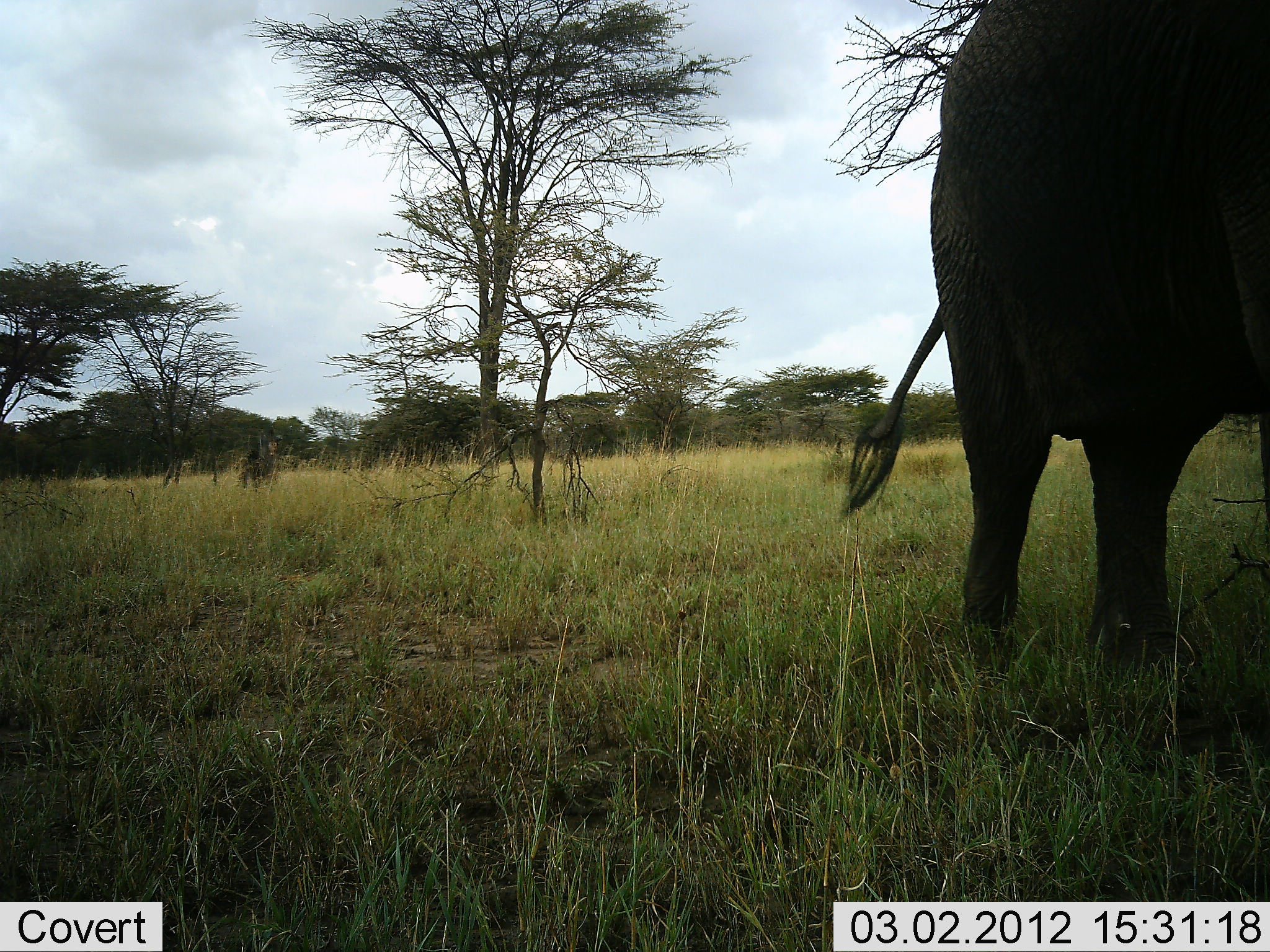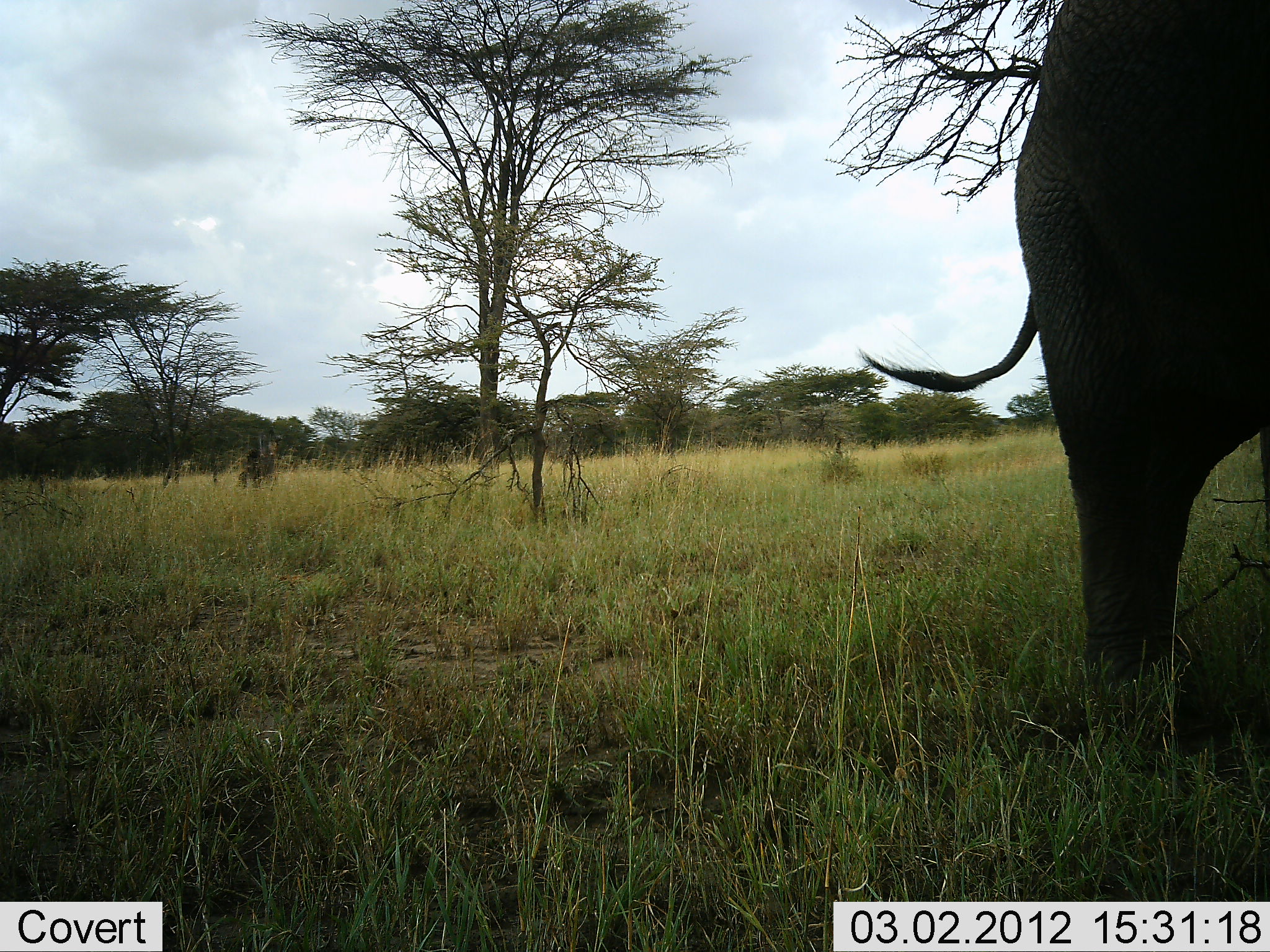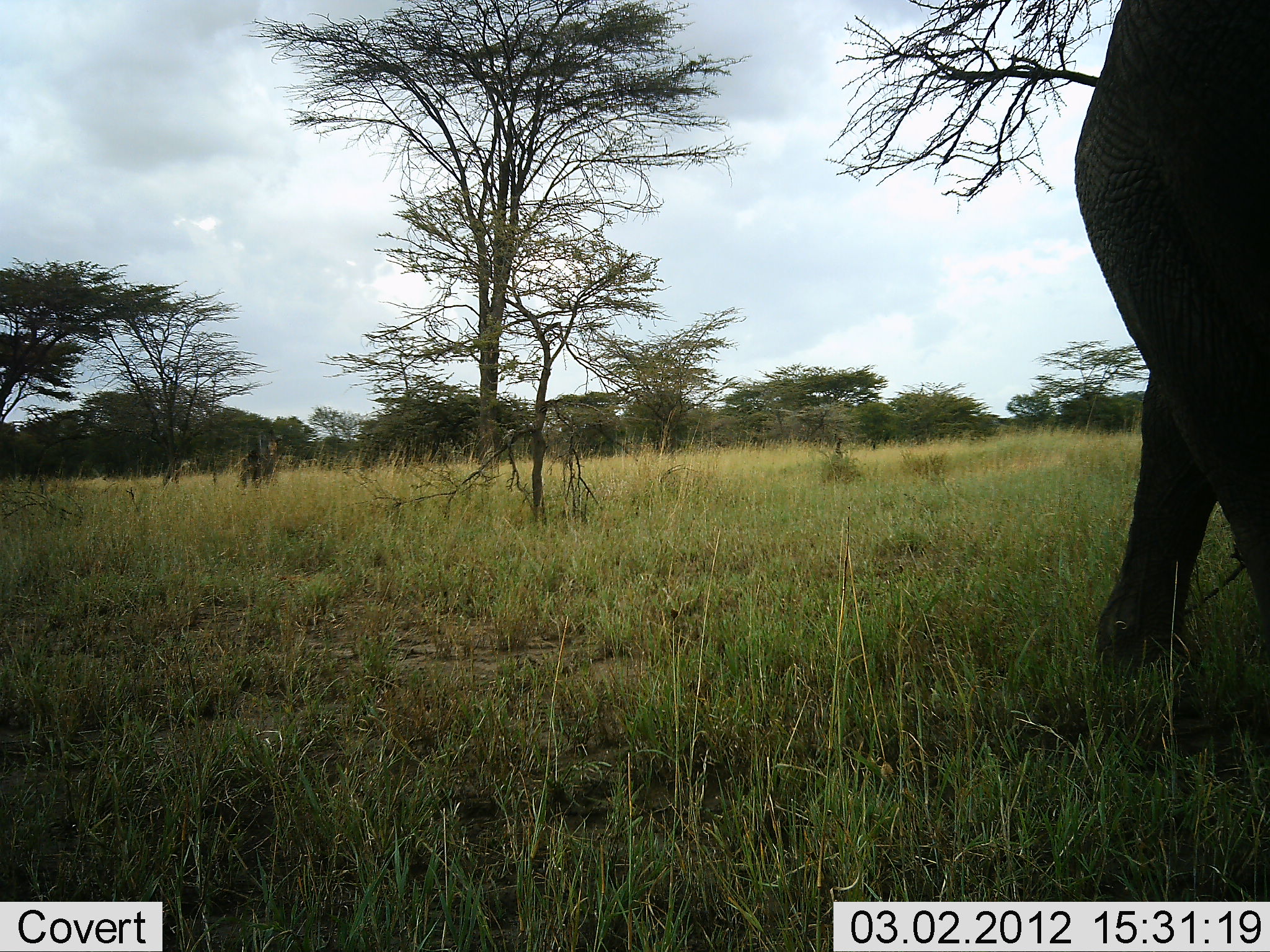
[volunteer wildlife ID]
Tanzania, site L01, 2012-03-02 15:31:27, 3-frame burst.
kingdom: Animalia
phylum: Chordata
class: Mammalia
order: Proboscidea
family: Elephantidae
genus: Loxodonta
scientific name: Loxodonta africana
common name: african bush elephant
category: elephant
Elephant (african bush elephant) (Loxodonta africana), count 1. Behavior (volunteer vote fractions): standing 17%, resting 4%, moving 78%, interacting 0%. Young present (vote fraction): 0%. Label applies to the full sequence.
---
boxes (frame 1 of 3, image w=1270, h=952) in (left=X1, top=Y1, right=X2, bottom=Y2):
animal: (left=838, top=2, right=1270, bottom=682)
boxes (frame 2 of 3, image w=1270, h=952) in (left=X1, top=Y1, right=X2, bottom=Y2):
animal: (left=861, top=2, right=1268, bottom=752)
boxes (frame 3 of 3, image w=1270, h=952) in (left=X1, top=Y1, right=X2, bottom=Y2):
animal: (left=1073, top=1, right=1269, bottom=700)